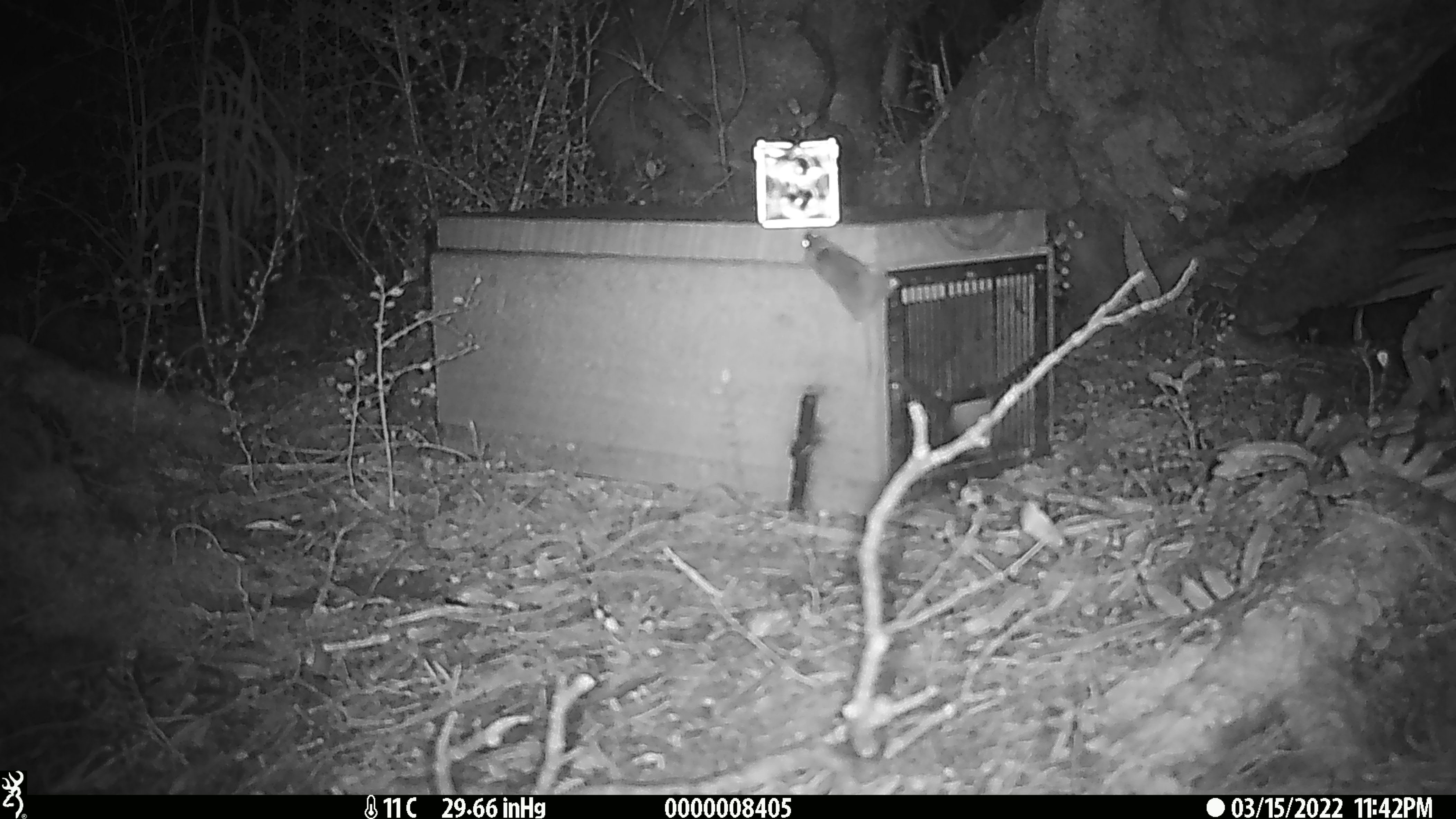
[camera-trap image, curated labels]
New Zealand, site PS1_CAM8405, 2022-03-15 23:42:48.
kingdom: Animalia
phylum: Chordata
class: Mammalia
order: Rodentia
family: Muridae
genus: Mus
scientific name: Mus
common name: mouse